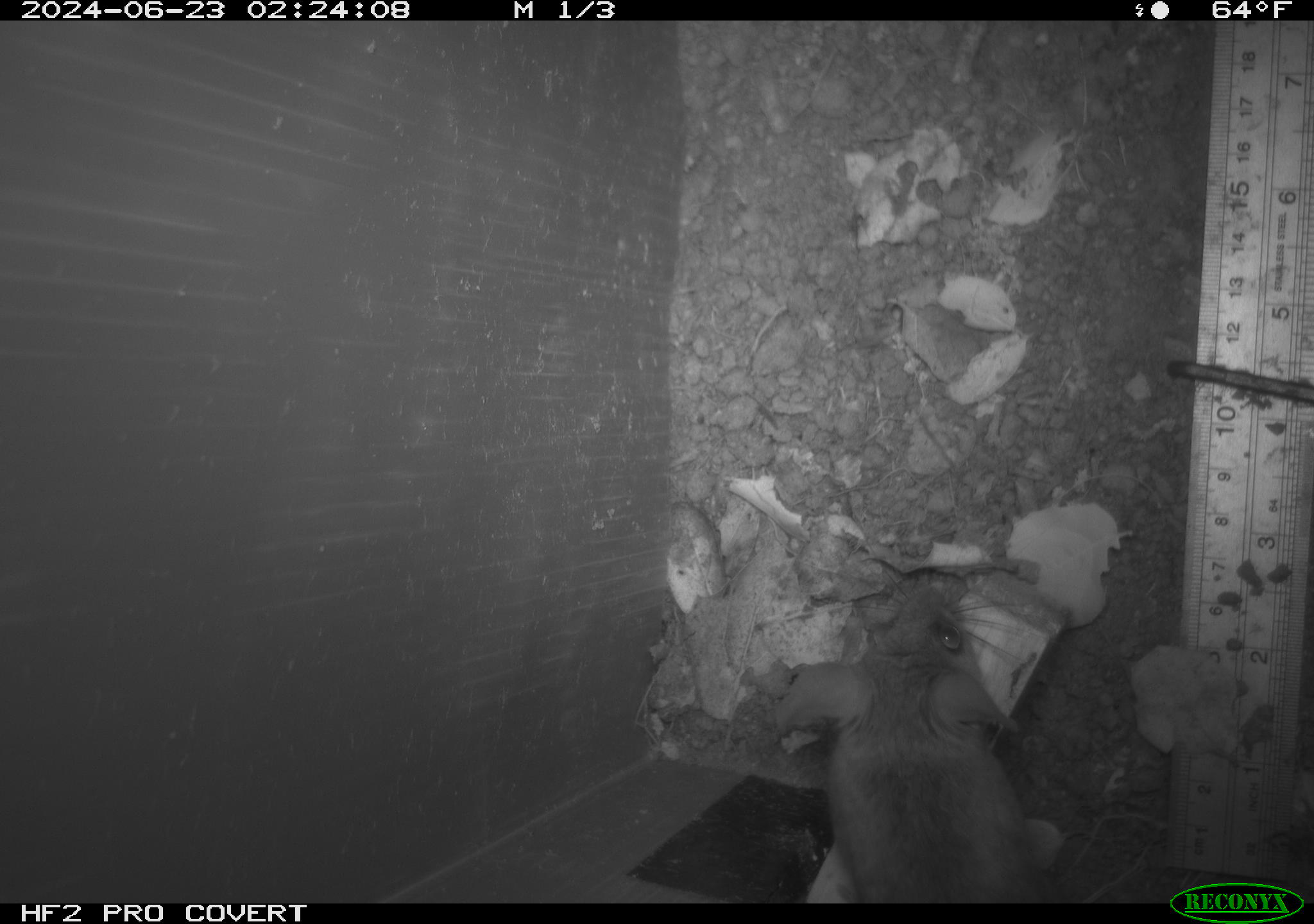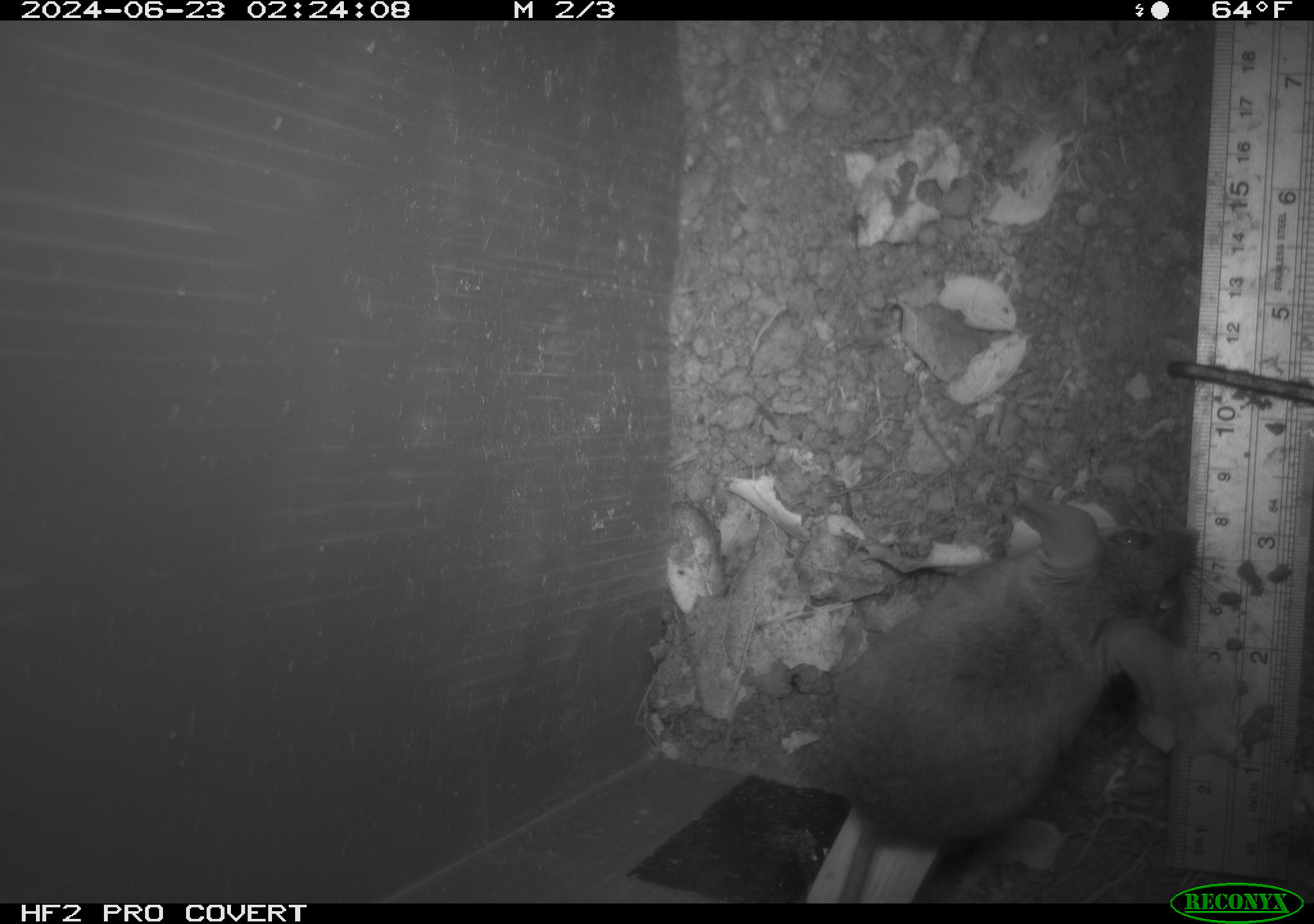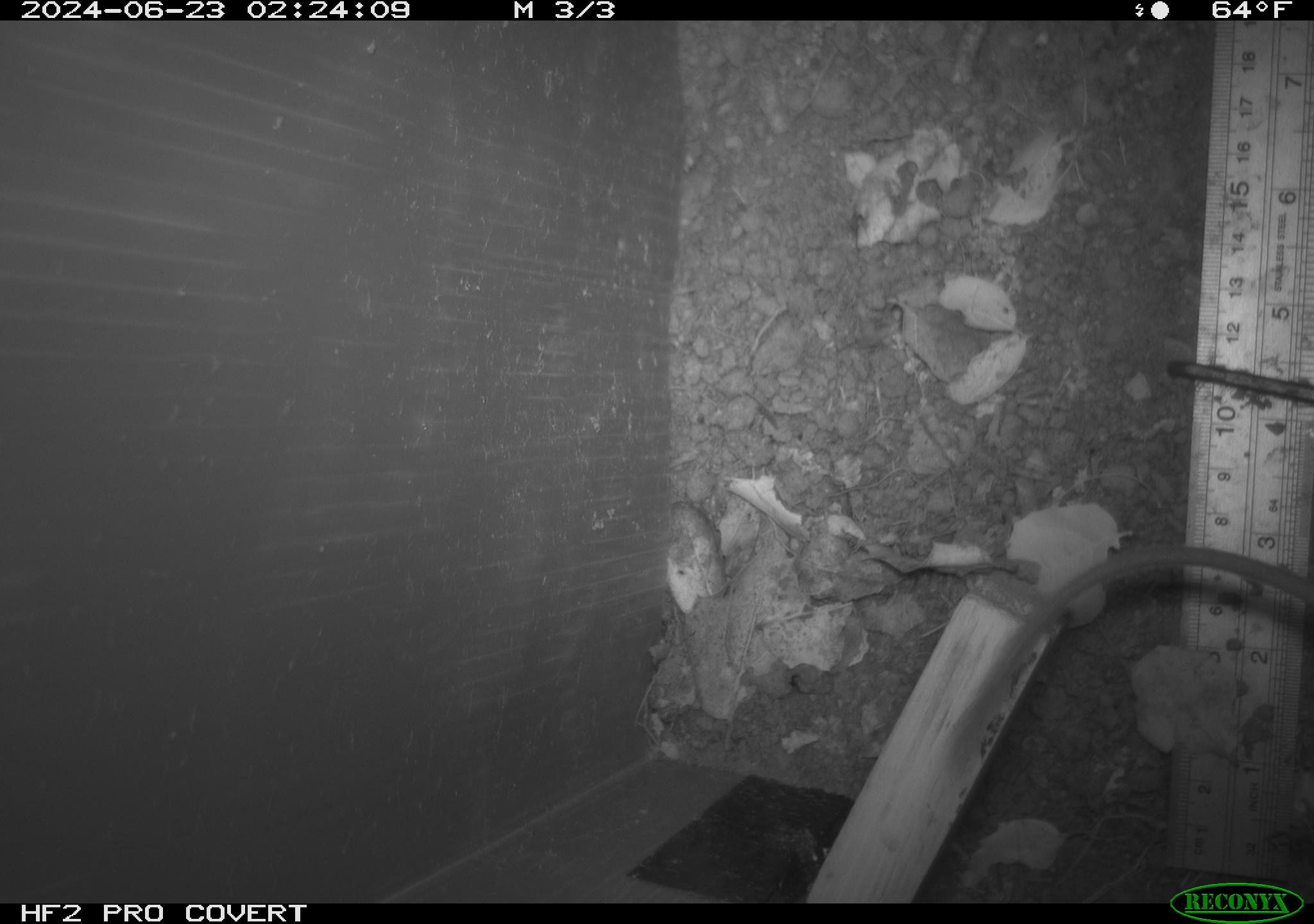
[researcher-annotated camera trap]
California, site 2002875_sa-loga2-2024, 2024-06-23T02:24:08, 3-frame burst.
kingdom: Animalia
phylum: Chordata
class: Mammalia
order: Rodentia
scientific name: Rodentia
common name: rodent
Rodent (Rodentia).